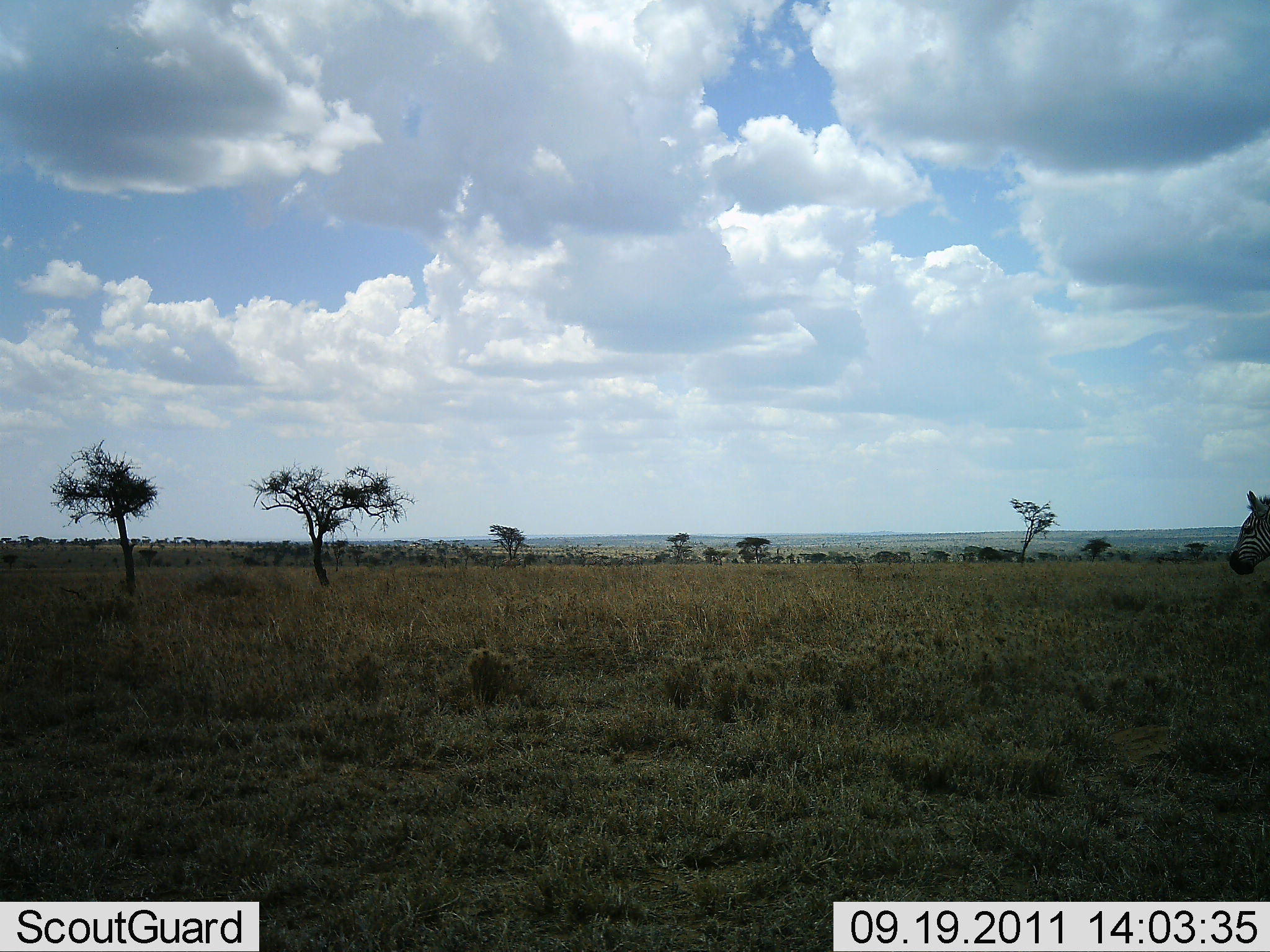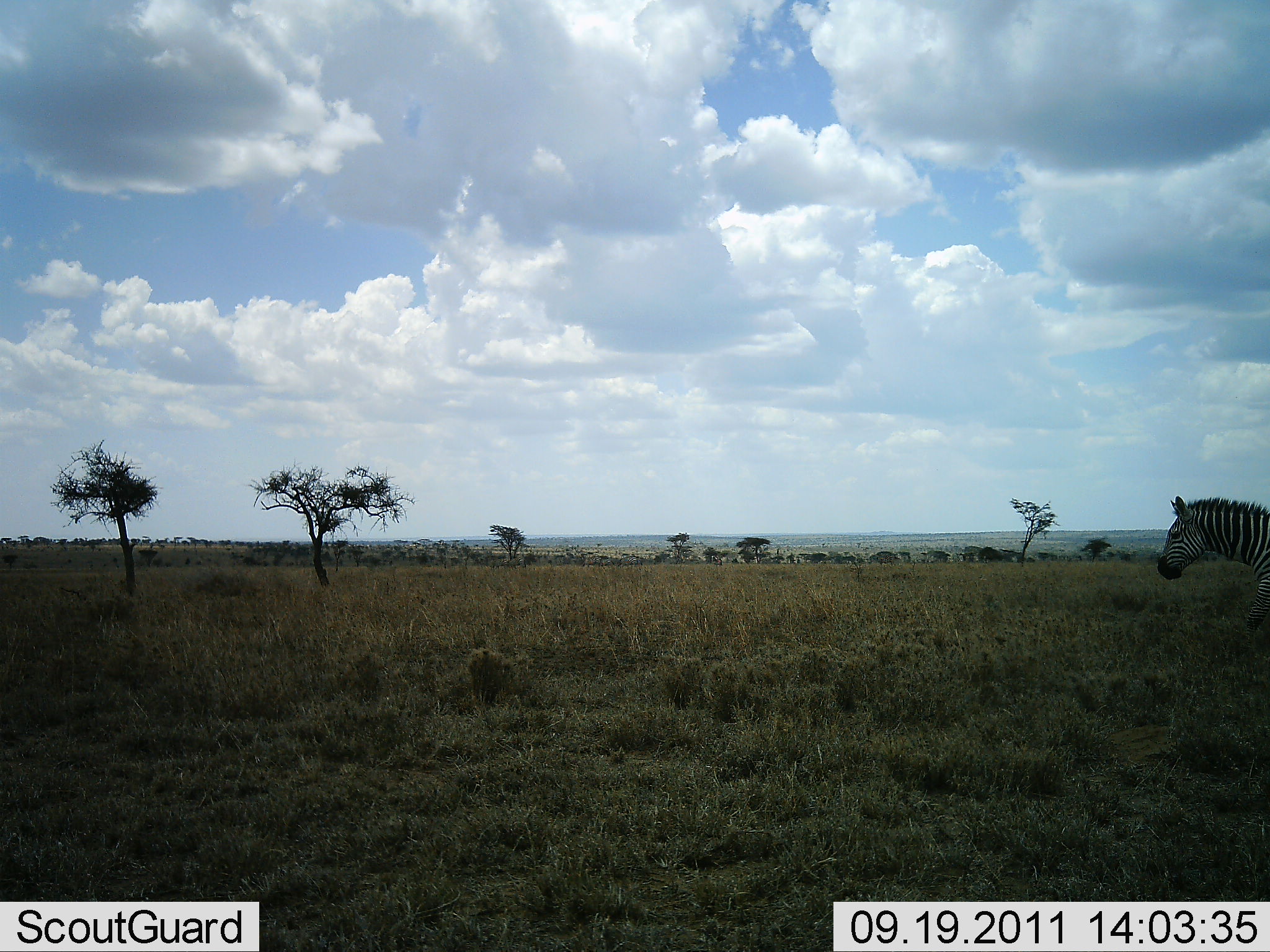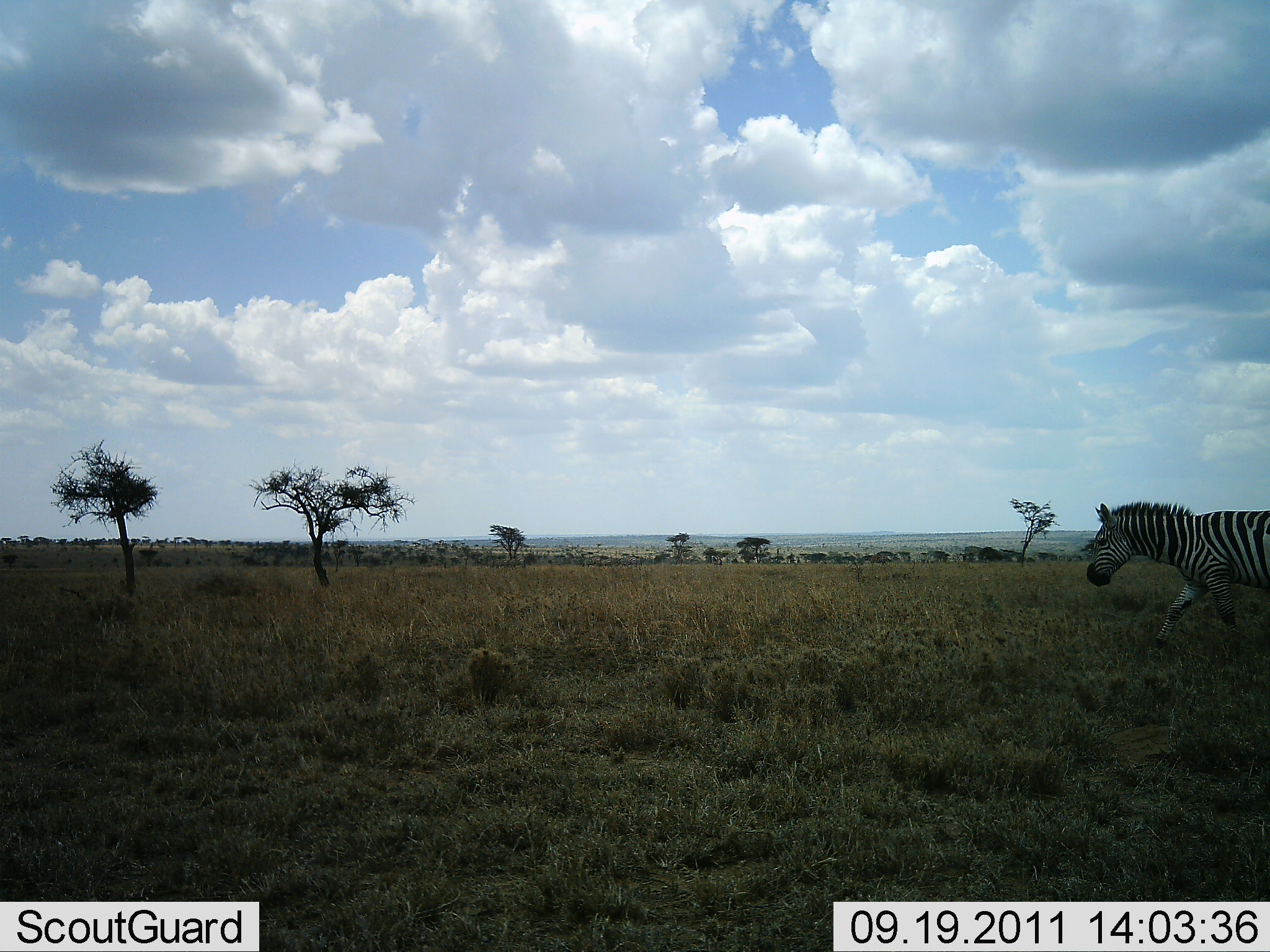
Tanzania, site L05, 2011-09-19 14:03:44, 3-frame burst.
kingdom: Animalia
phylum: Chordata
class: Mammalia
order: Perissodactyla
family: Equidae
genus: Equus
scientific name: Equus quagga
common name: plains zebra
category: zebra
Zebra (plains zebra) (Equus quagga), count 1. Behavior (volunteer vote fractions): standing 25%, resting 0%, moving 75%, interacting 0%. Young present (vote fraction): 0%. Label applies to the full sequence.